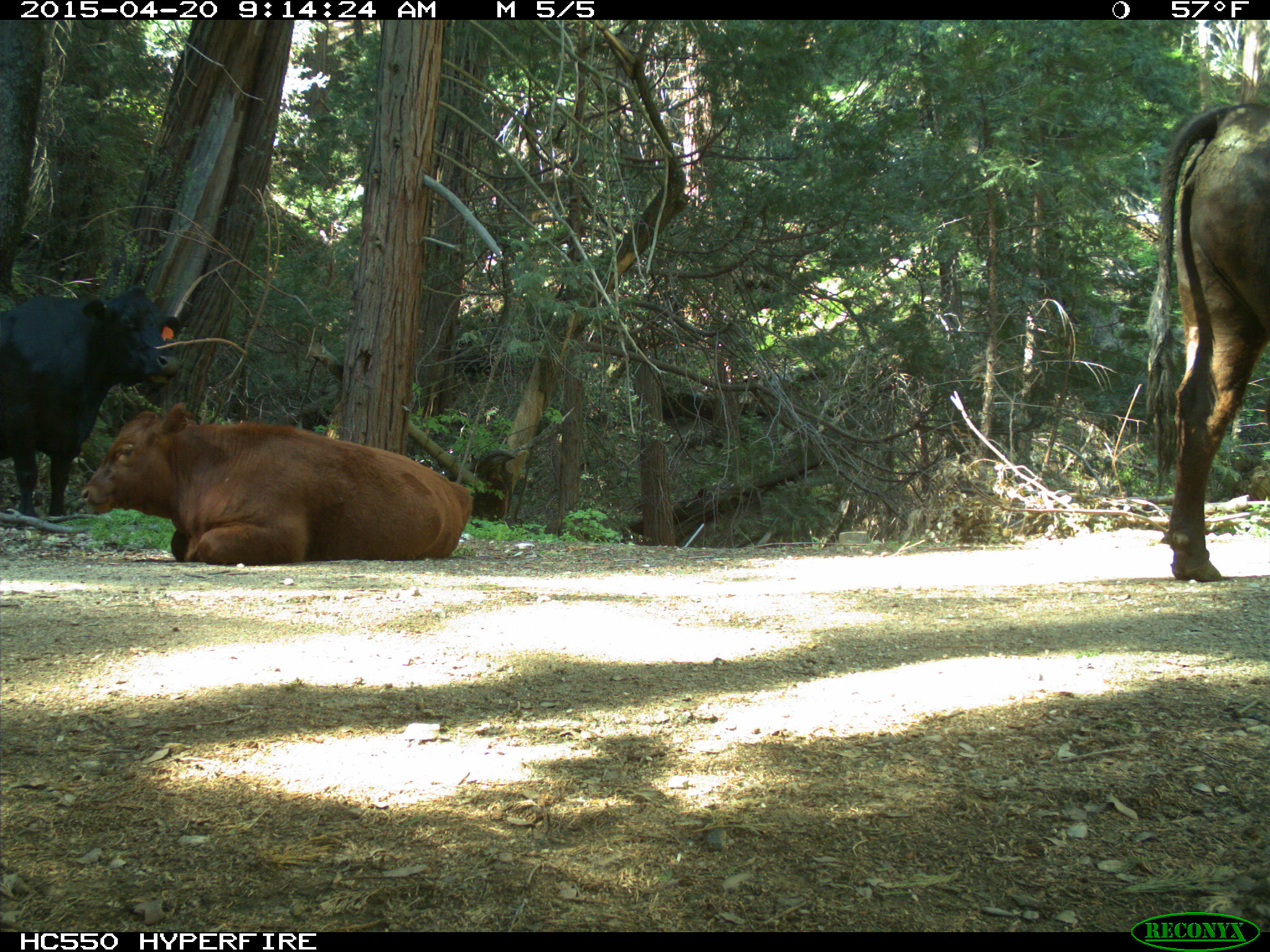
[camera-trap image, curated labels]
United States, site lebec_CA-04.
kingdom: Animalia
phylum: Chordata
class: Mammalia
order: Artiodactyla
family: Bovidae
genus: Bos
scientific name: Bos taurus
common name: domestic cow